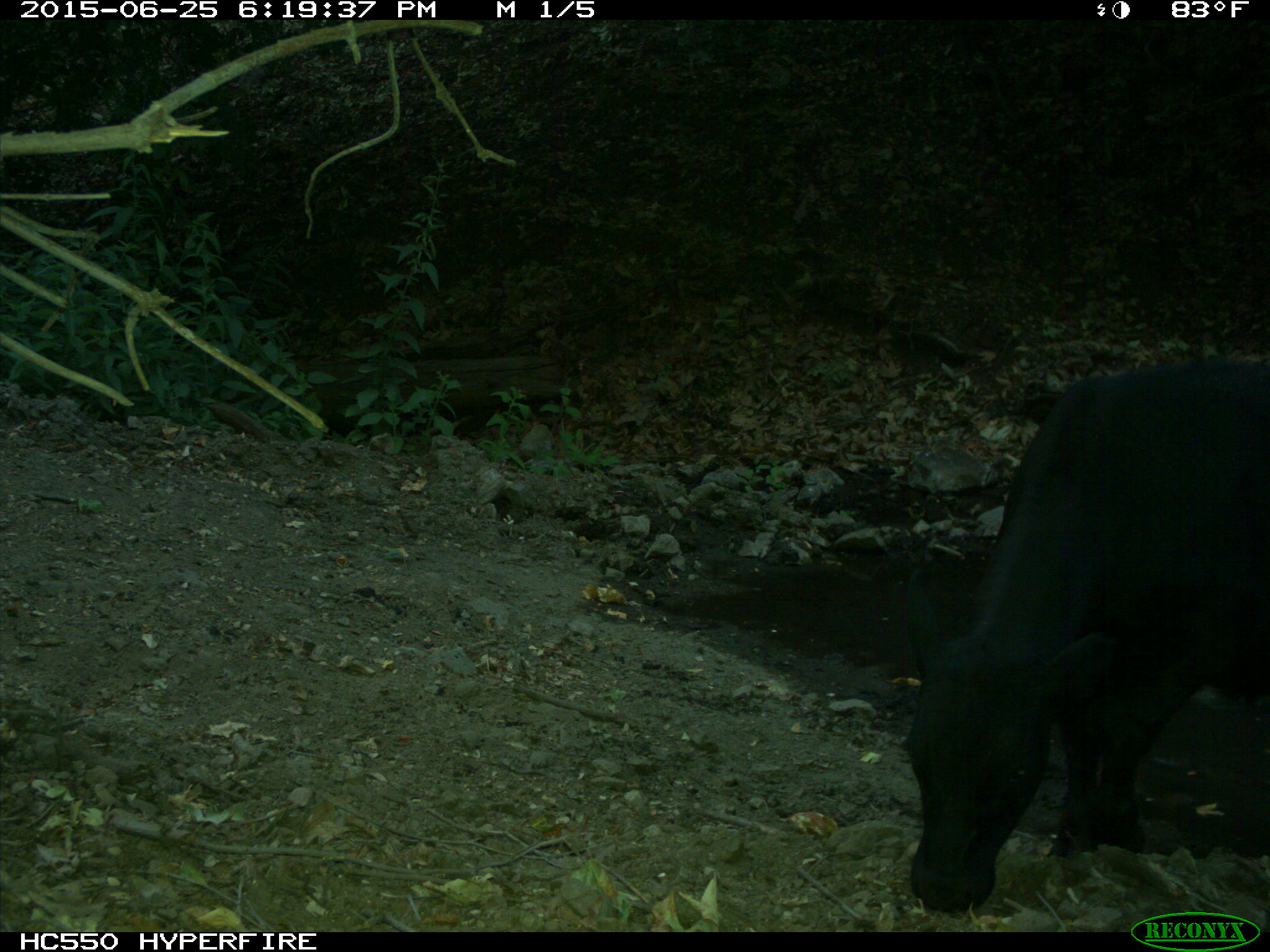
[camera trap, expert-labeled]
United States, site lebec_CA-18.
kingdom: Animalia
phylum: Chordata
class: Mammalia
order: Artiodactyla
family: Bovidae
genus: Bos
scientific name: Bos taurus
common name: domestic cow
Bos taurus (domestic cow).